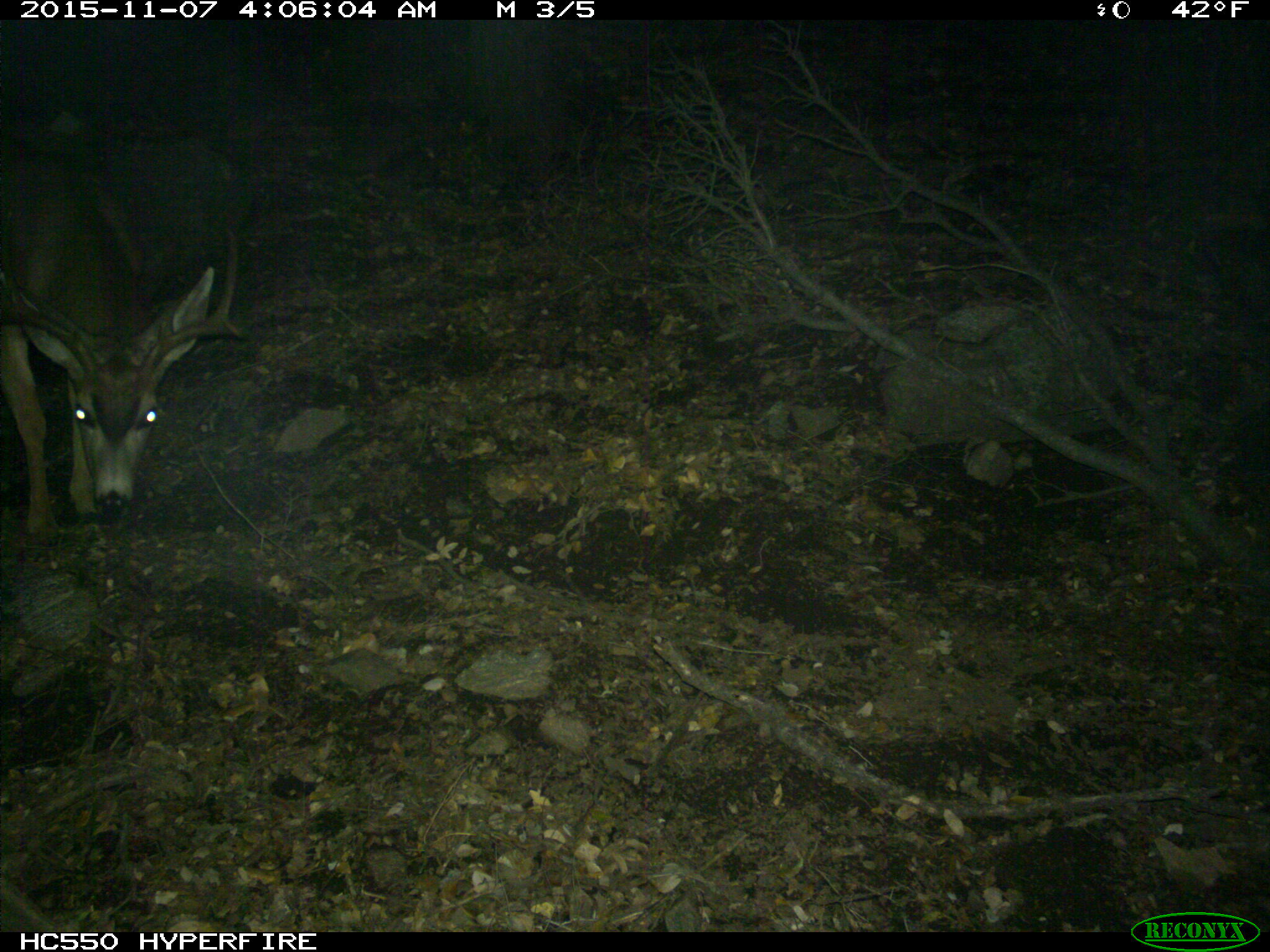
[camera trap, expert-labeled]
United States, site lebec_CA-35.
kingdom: Animalia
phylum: Chordata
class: Mammalia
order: Artiodactyla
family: Cervidae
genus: Odocoileus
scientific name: Odocoileus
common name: deer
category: unidentified deer